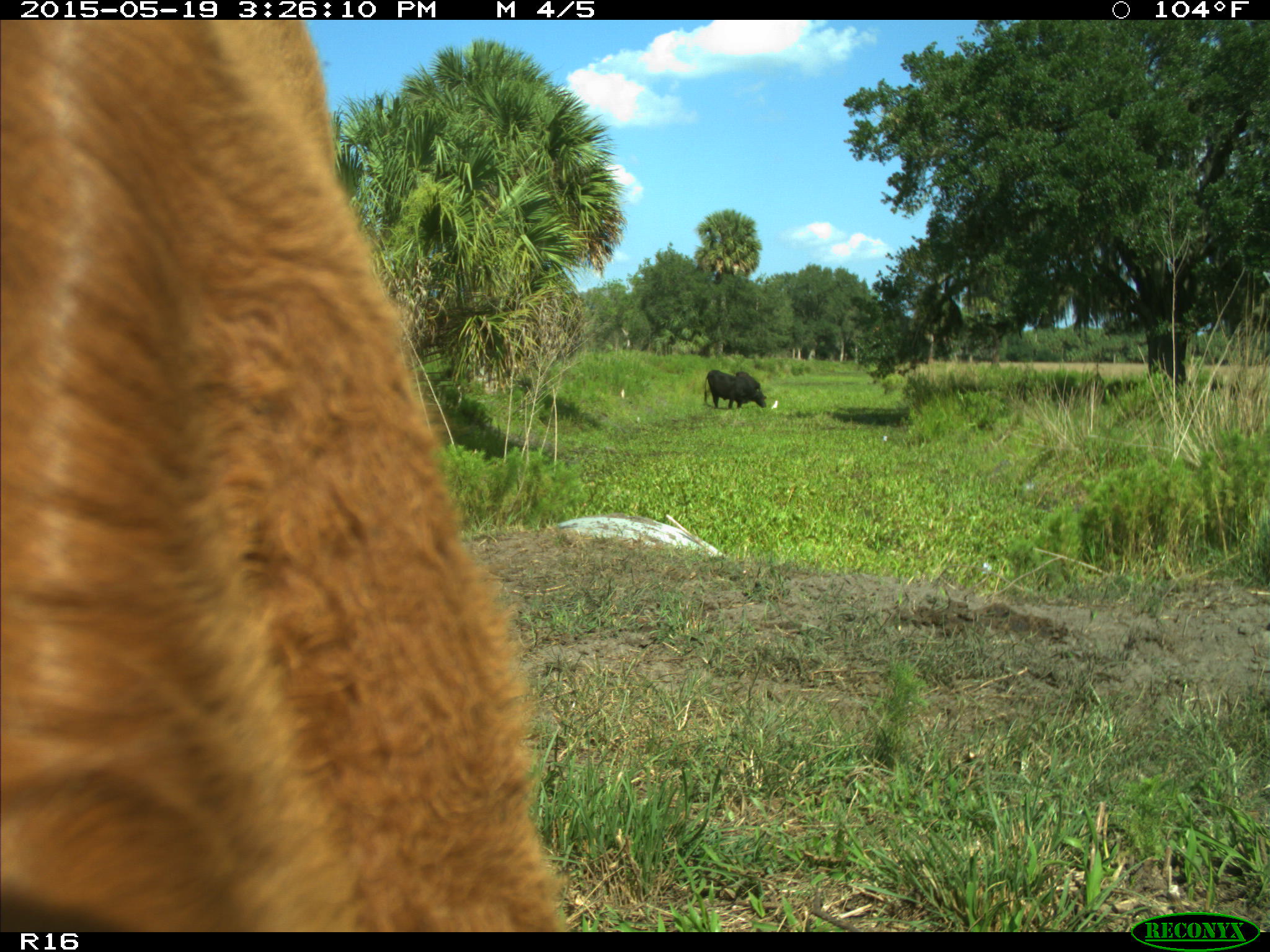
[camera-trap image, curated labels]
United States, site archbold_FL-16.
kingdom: Animalia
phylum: Chordata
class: Mammalia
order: Artiodactyla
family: Bovidae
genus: Bos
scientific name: Bos taurus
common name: domestic cow